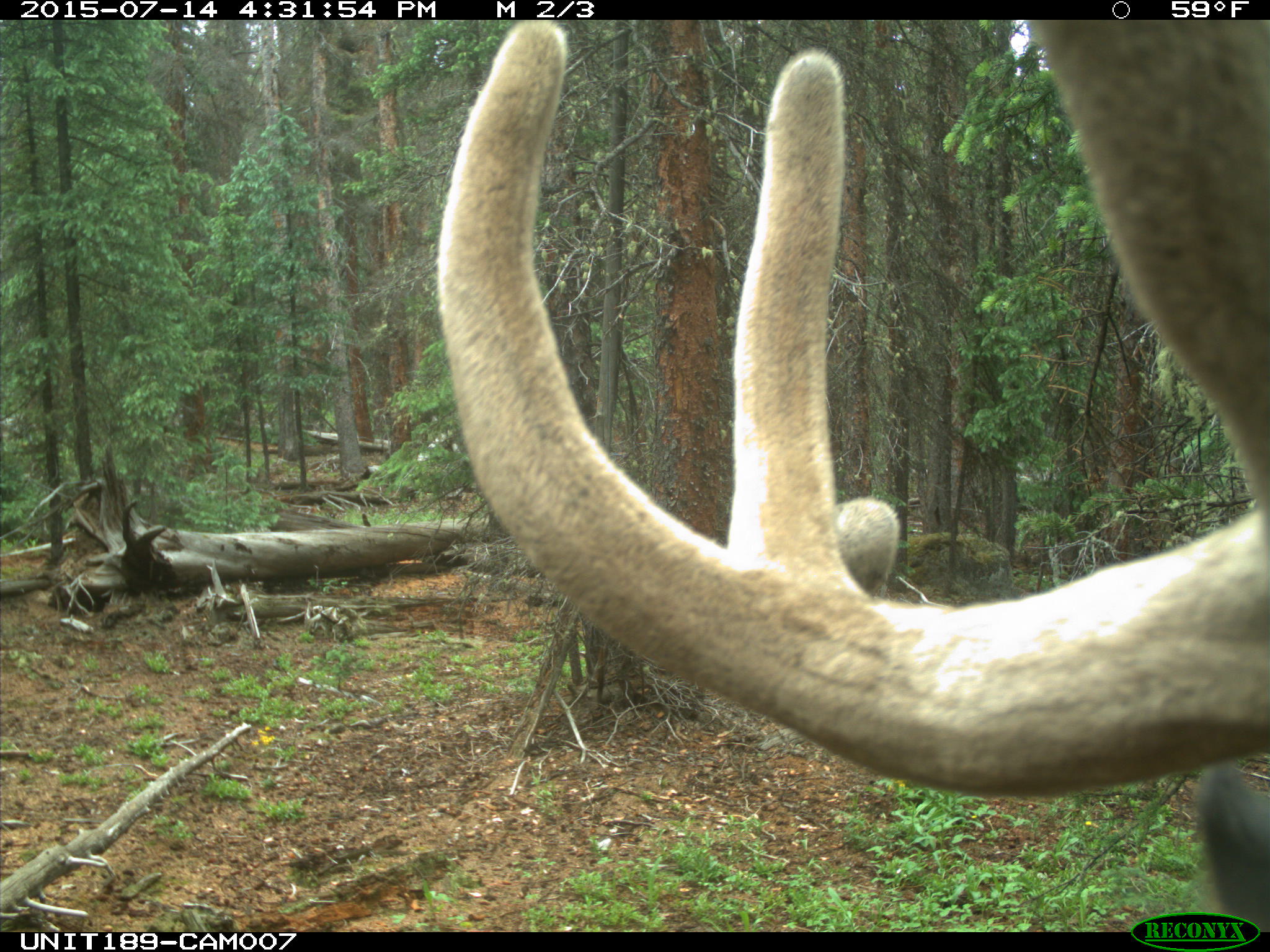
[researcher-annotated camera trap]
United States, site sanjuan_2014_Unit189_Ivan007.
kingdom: Animalia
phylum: Chordata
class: Mammalia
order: Artiodactyla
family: Cervidae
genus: Cervus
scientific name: Cervus elaphus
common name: red deer